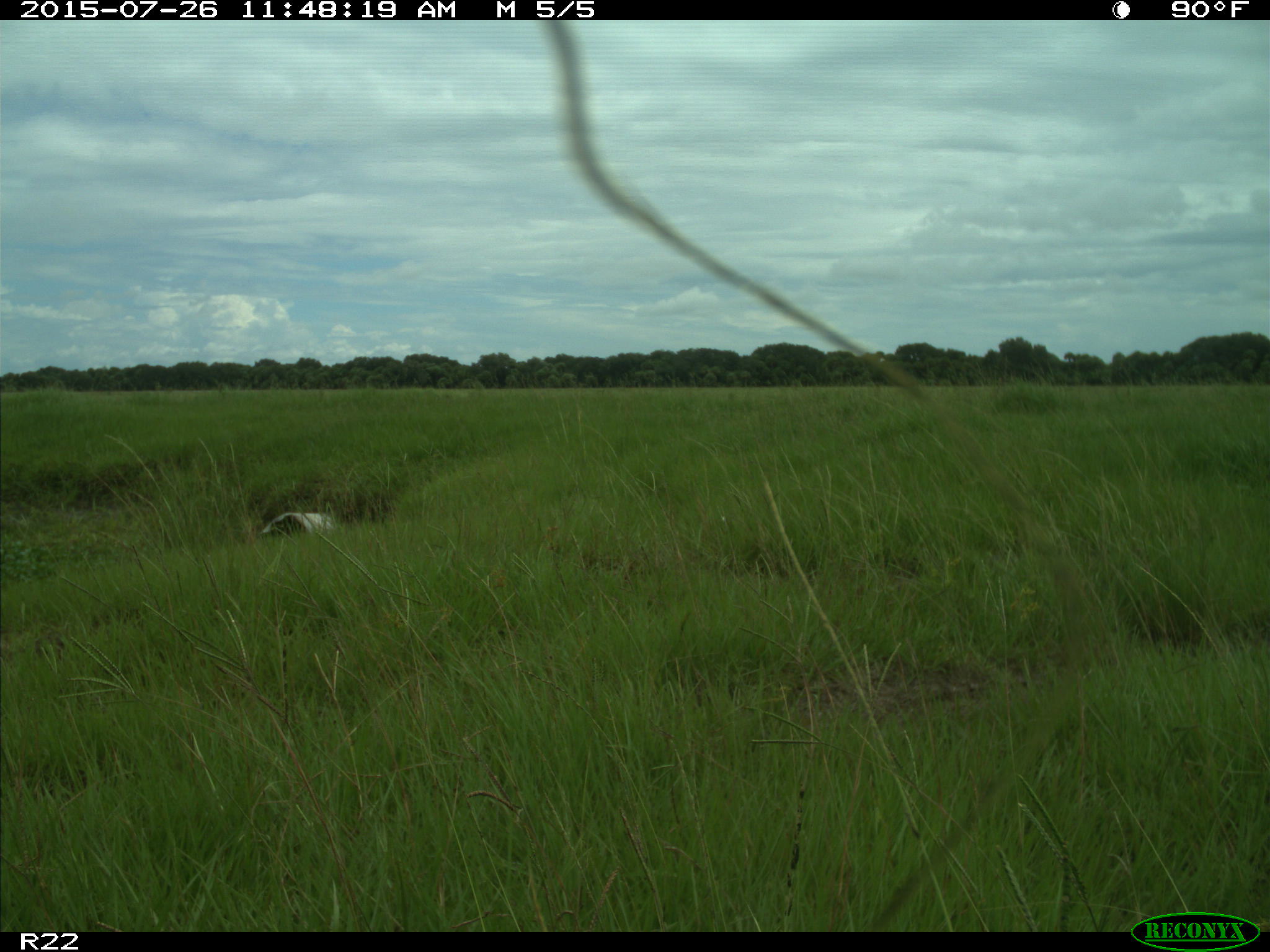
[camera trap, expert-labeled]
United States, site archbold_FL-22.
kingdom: Animalia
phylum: Chordata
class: Mammalia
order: Artiodactyla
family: Bovidae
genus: Bos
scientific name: Bos taurus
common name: domestic cow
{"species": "Bos taurus (domestic cow)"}